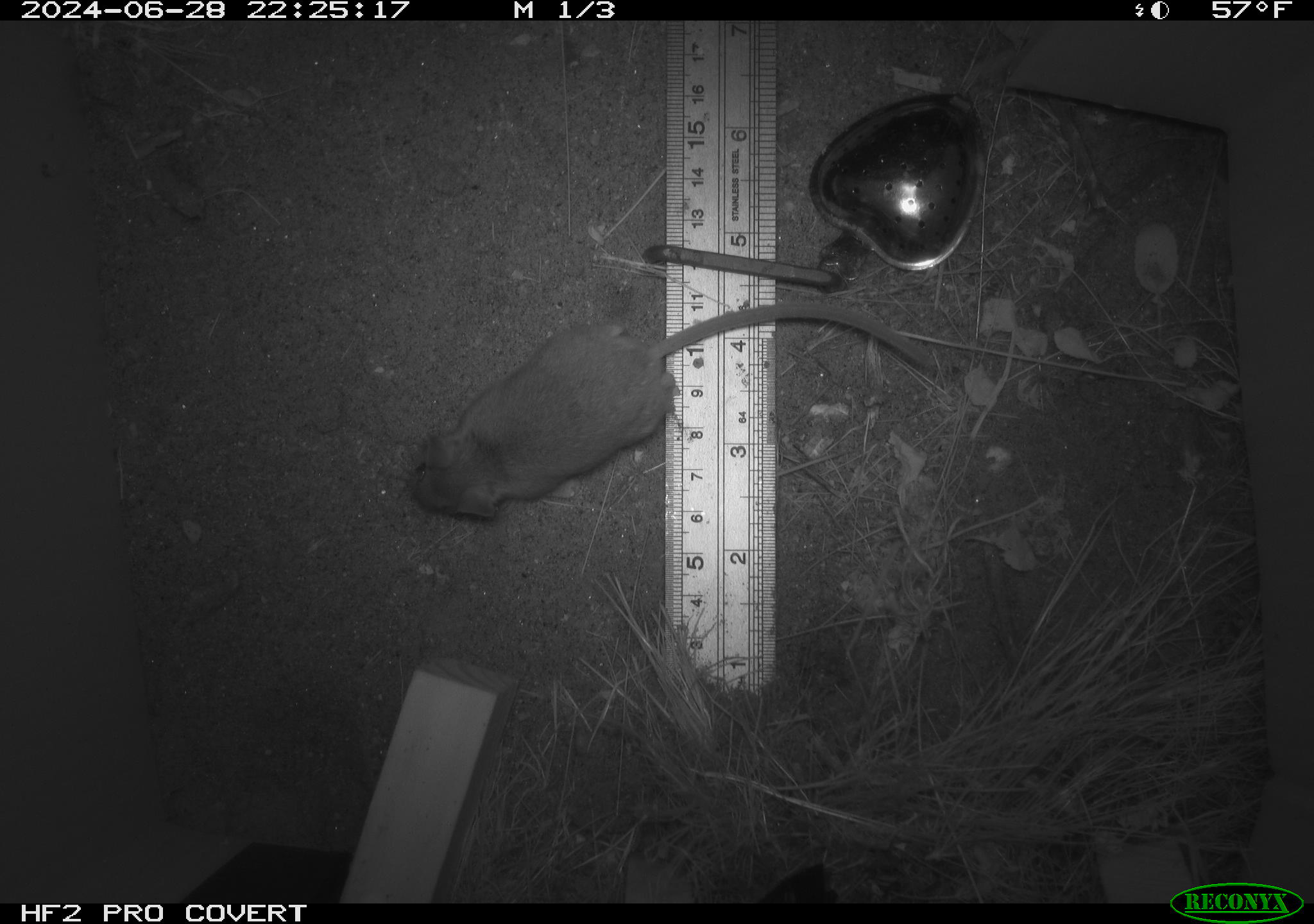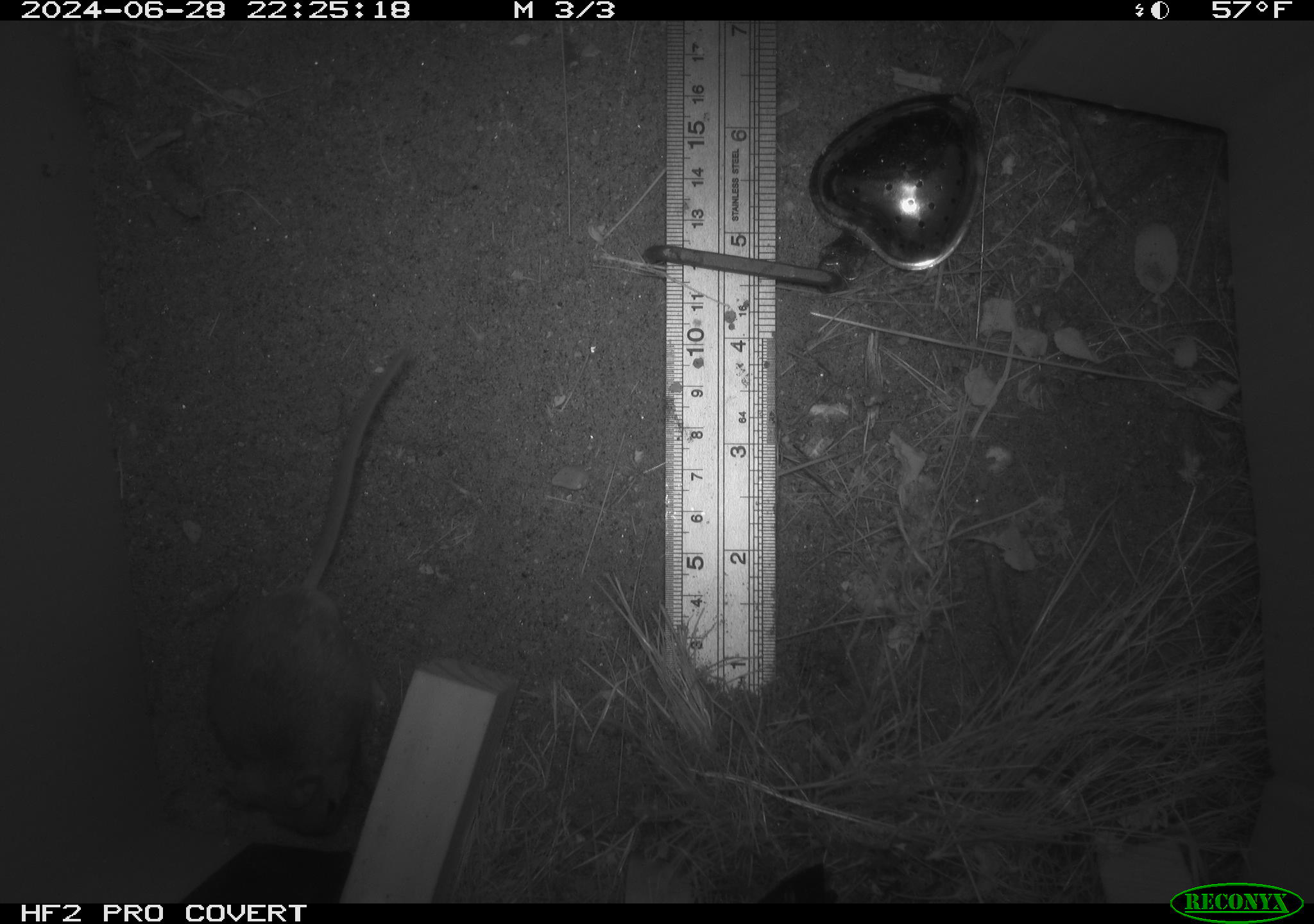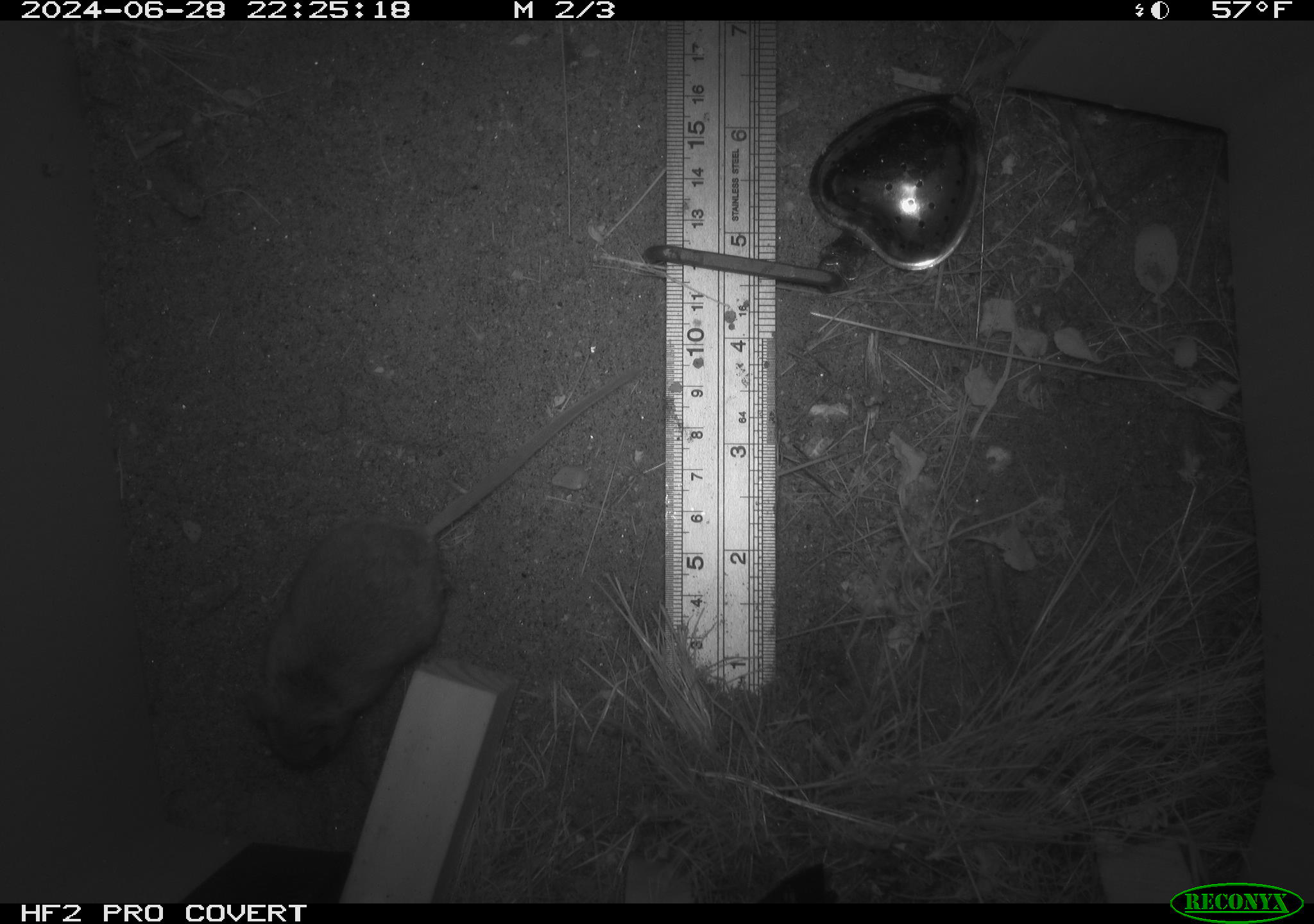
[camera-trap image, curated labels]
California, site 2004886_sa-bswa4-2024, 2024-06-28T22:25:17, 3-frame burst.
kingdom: Animalia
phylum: Chordata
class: Mammalia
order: Rodentia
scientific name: Rodentia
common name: rodent